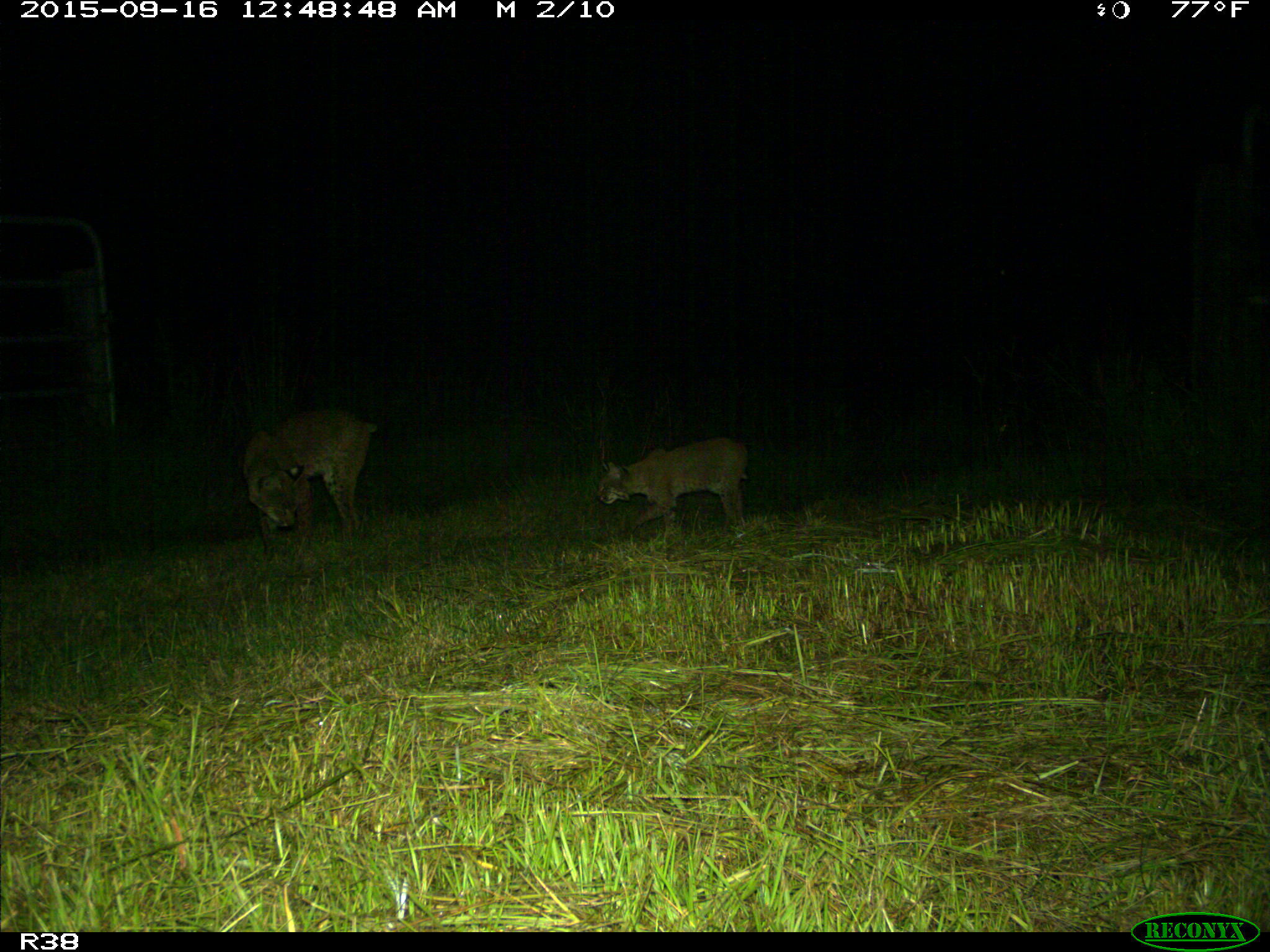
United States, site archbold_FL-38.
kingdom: Animalia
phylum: Chordata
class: Mammalia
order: Carnivora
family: Felidae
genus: Lynx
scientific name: Lynx rufus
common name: bobcat